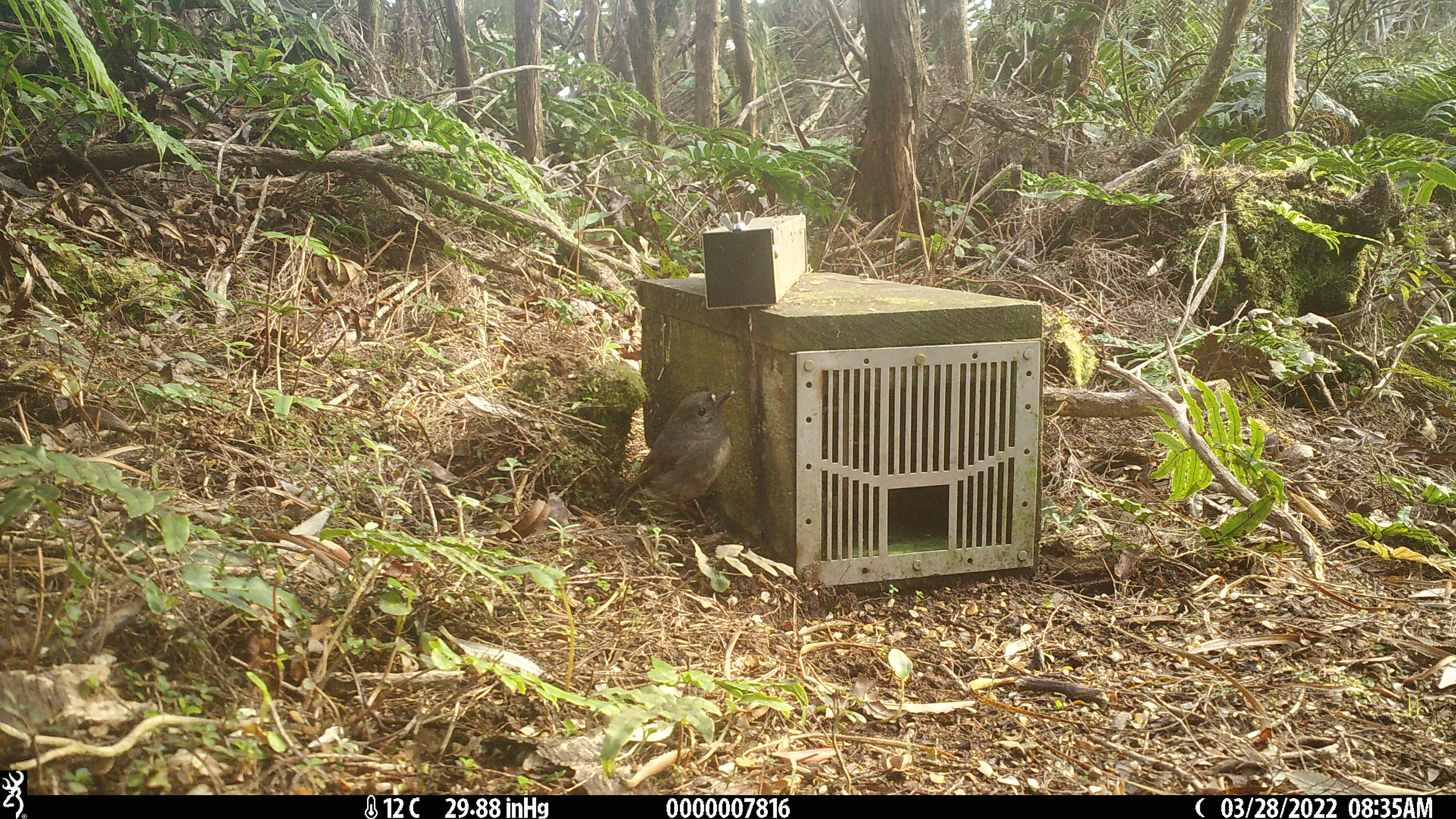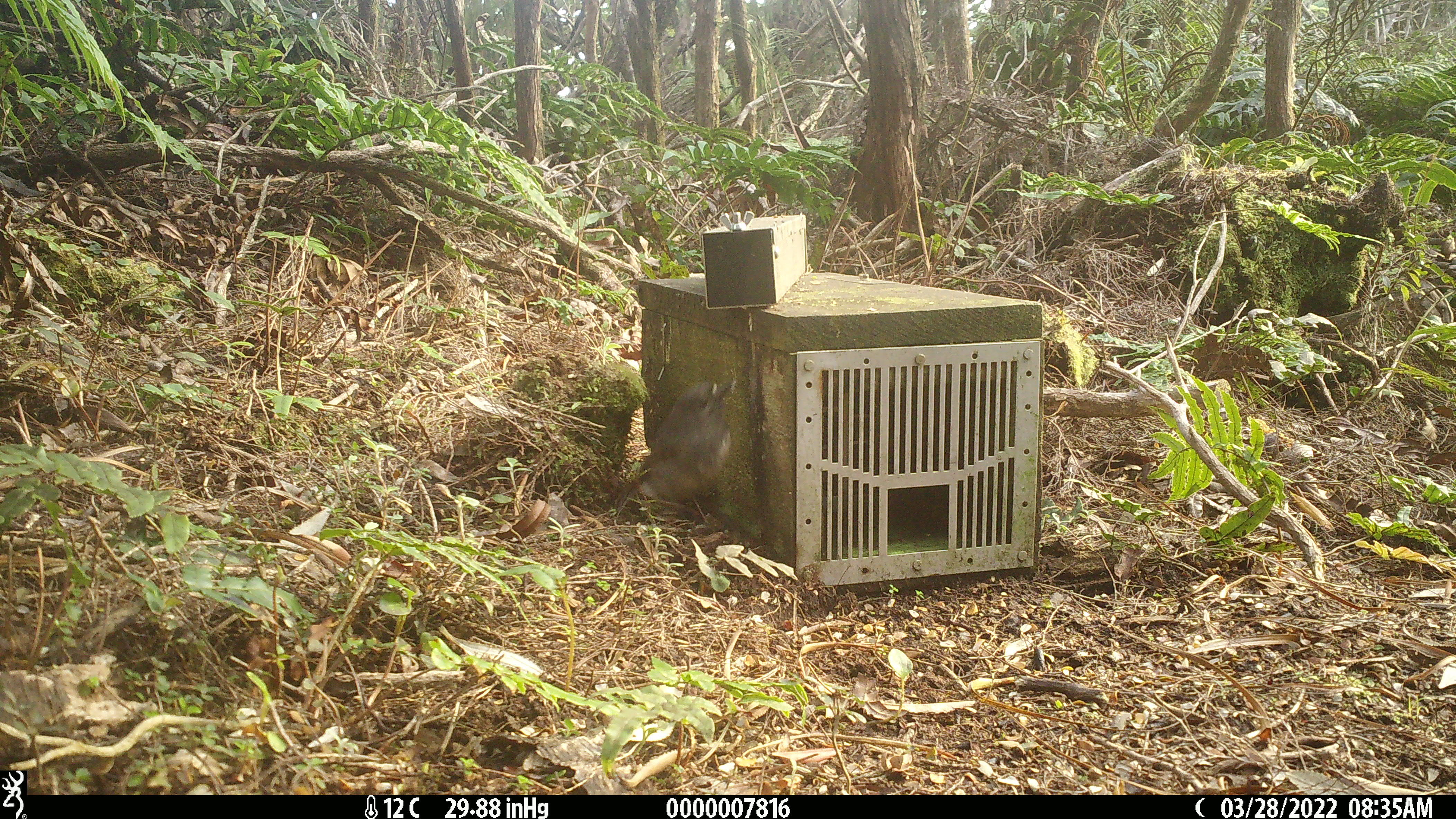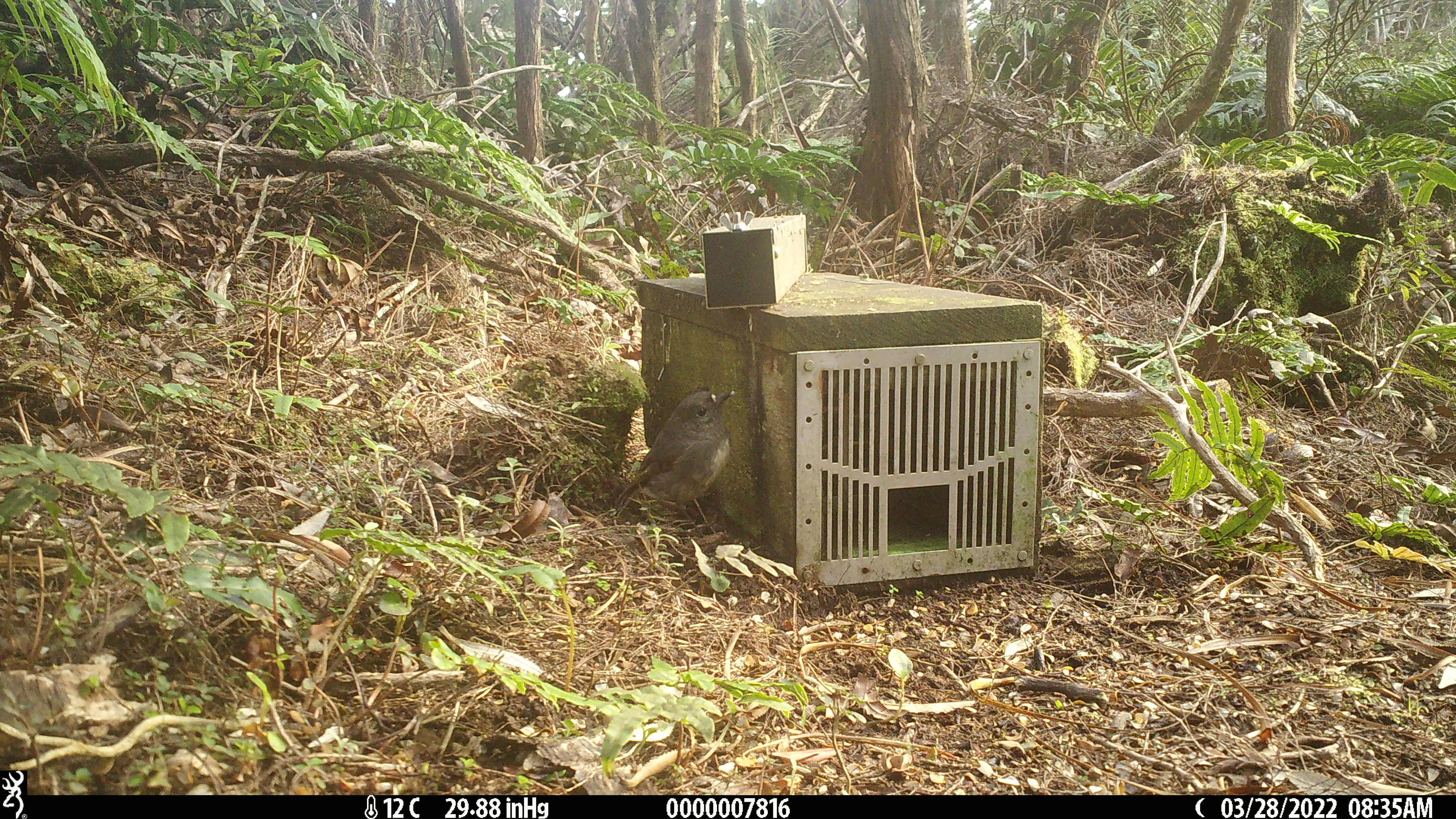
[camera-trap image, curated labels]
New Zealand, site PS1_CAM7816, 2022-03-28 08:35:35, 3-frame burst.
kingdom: Animalia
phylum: Chordata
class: Aves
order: Passeriformes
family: Petroicidae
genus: Petroica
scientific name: Petroica australis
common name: new zealand robin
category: robin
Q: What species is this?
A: Robin (new zealand robin) (Petroica australis).